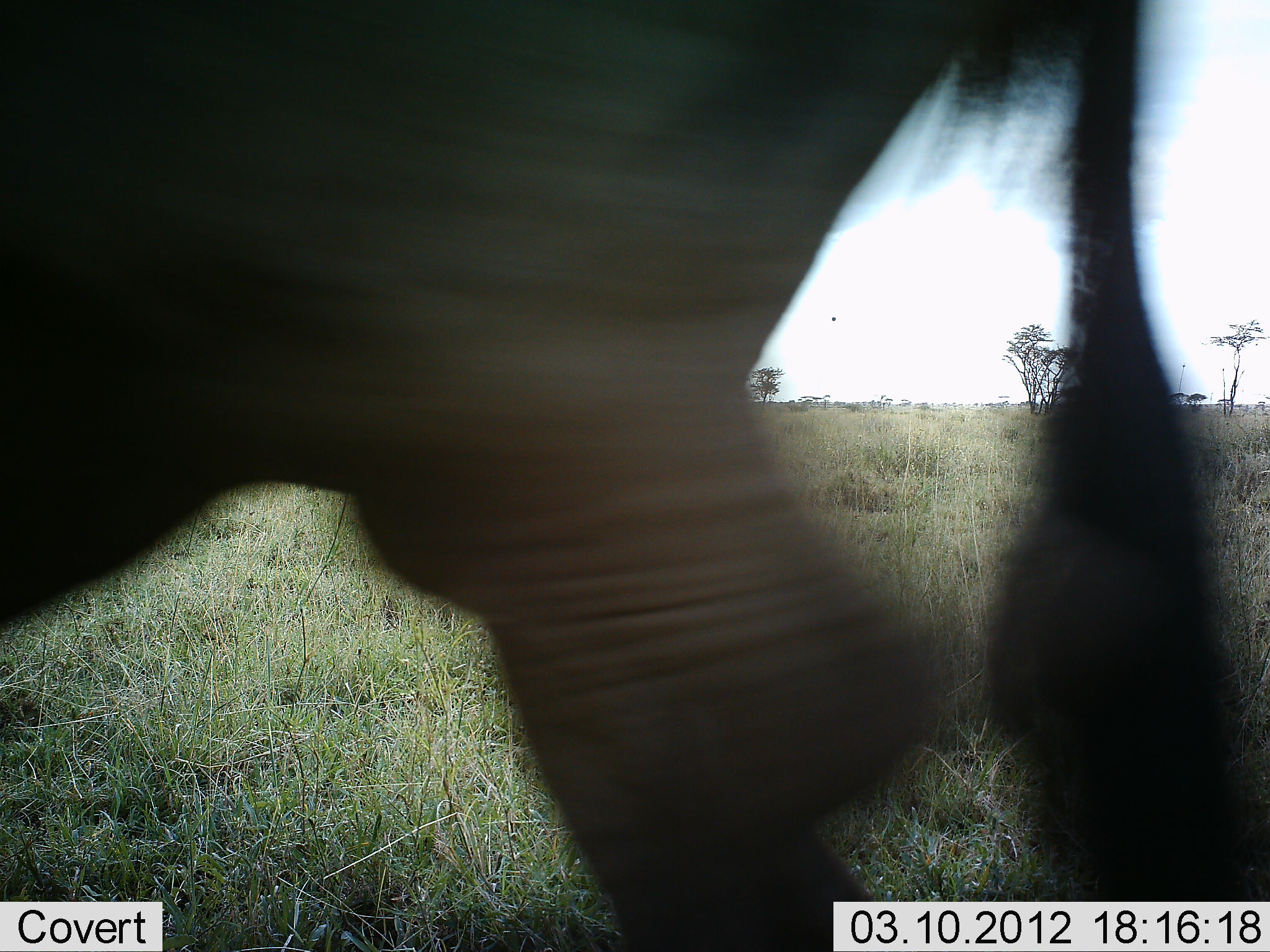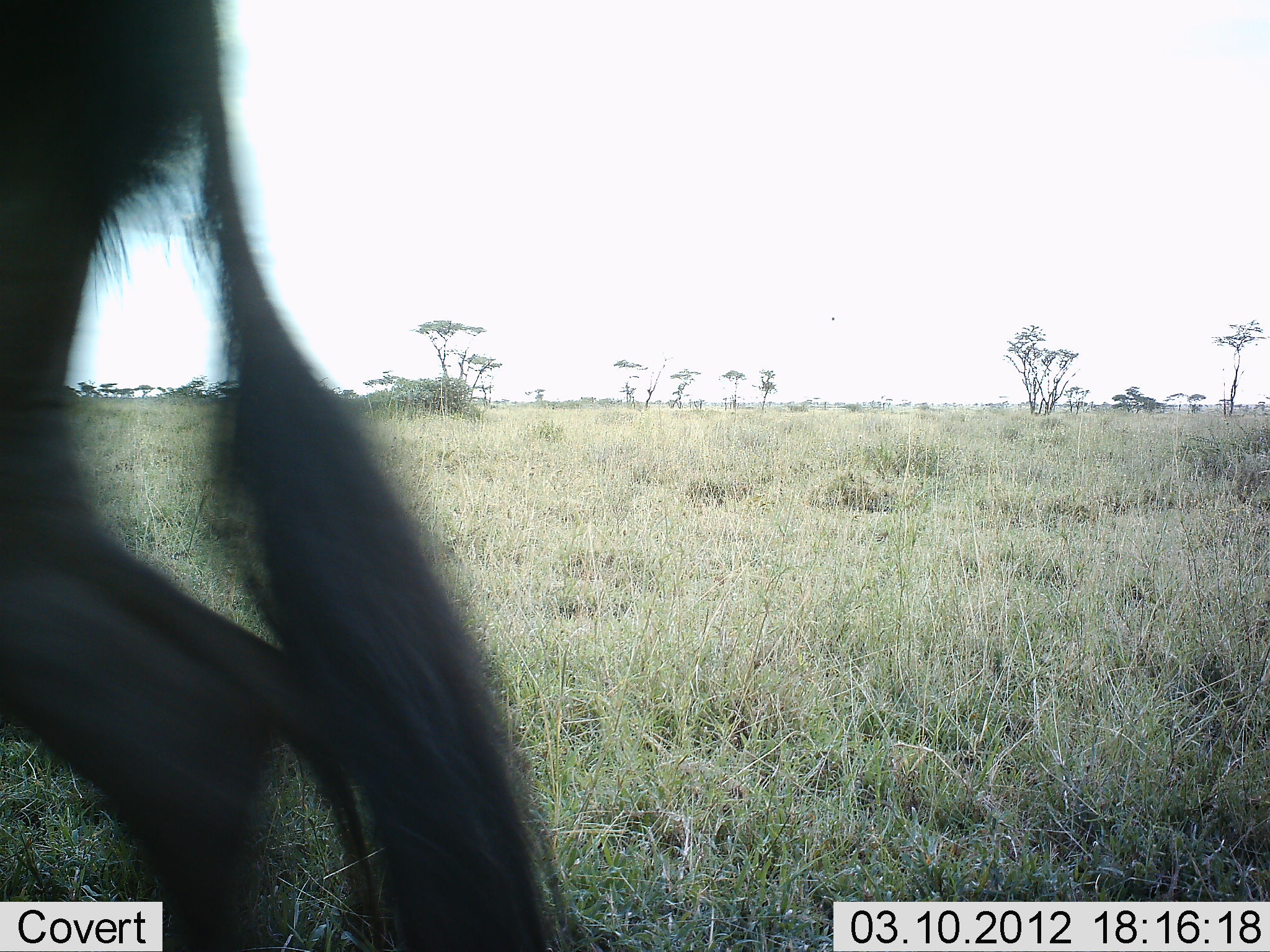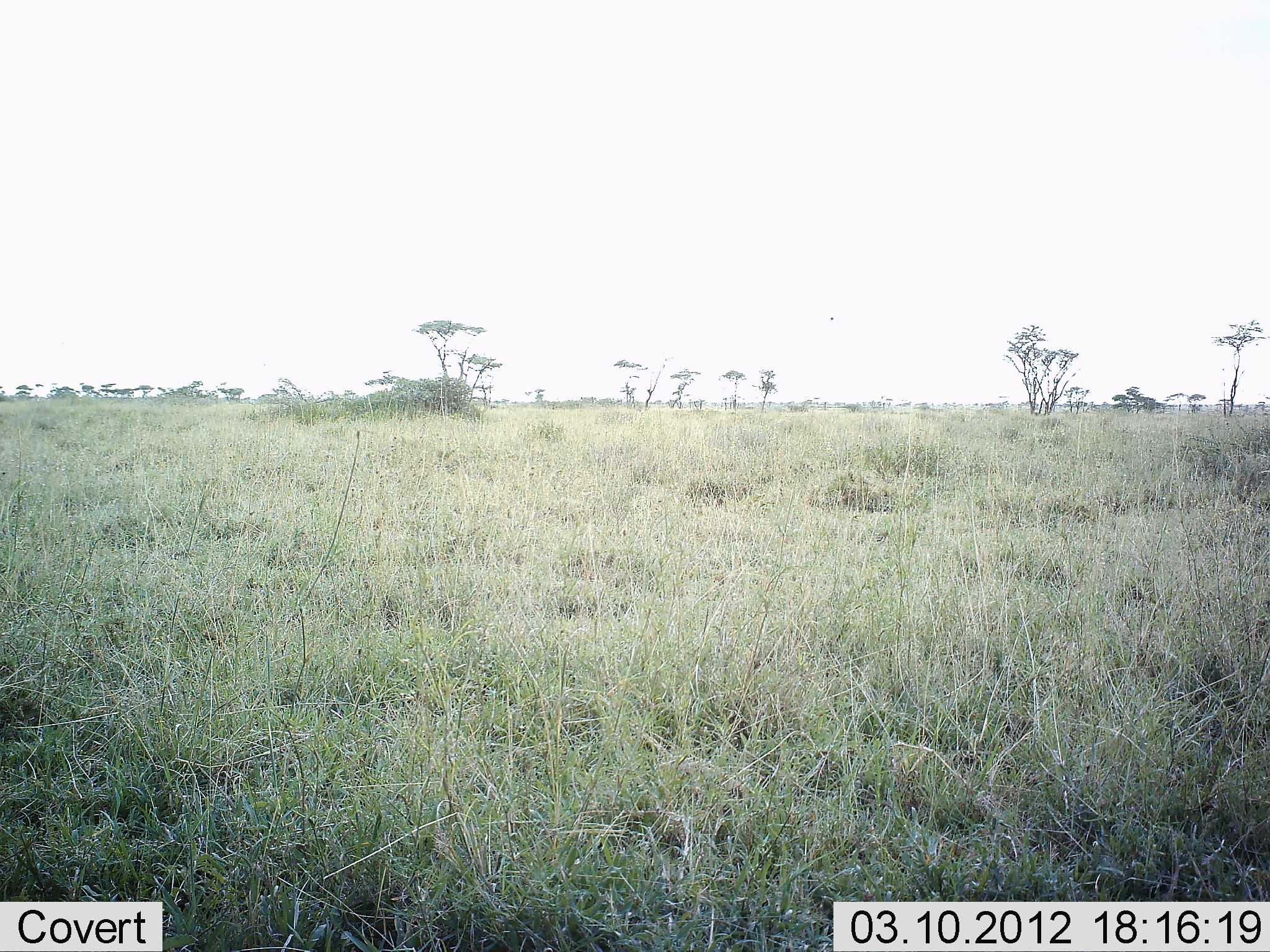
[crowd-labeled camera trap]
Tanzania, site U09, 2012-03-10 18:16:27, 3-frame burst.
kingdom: Animalia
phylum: Chordata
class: Mammalia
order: Artiodactyla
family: Bovidae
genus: Connochaetes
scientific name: Connochaetes taurinus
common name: blue wildebeest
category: wildebeest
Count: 1.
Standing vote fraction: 17%.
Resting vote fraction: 0%.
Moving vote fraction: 83%.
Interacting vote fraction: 0%.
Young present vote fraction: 0%.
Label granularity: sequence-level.